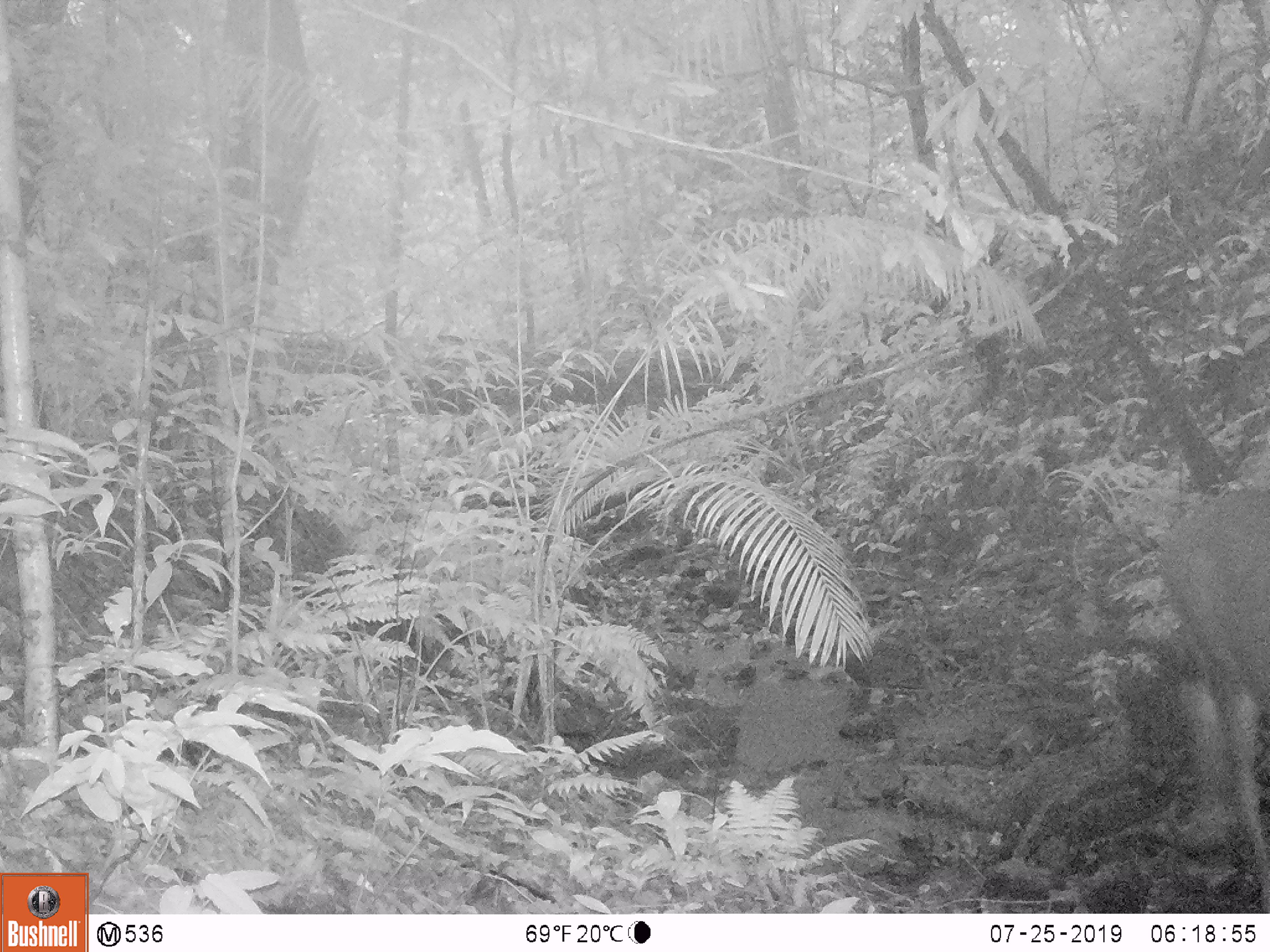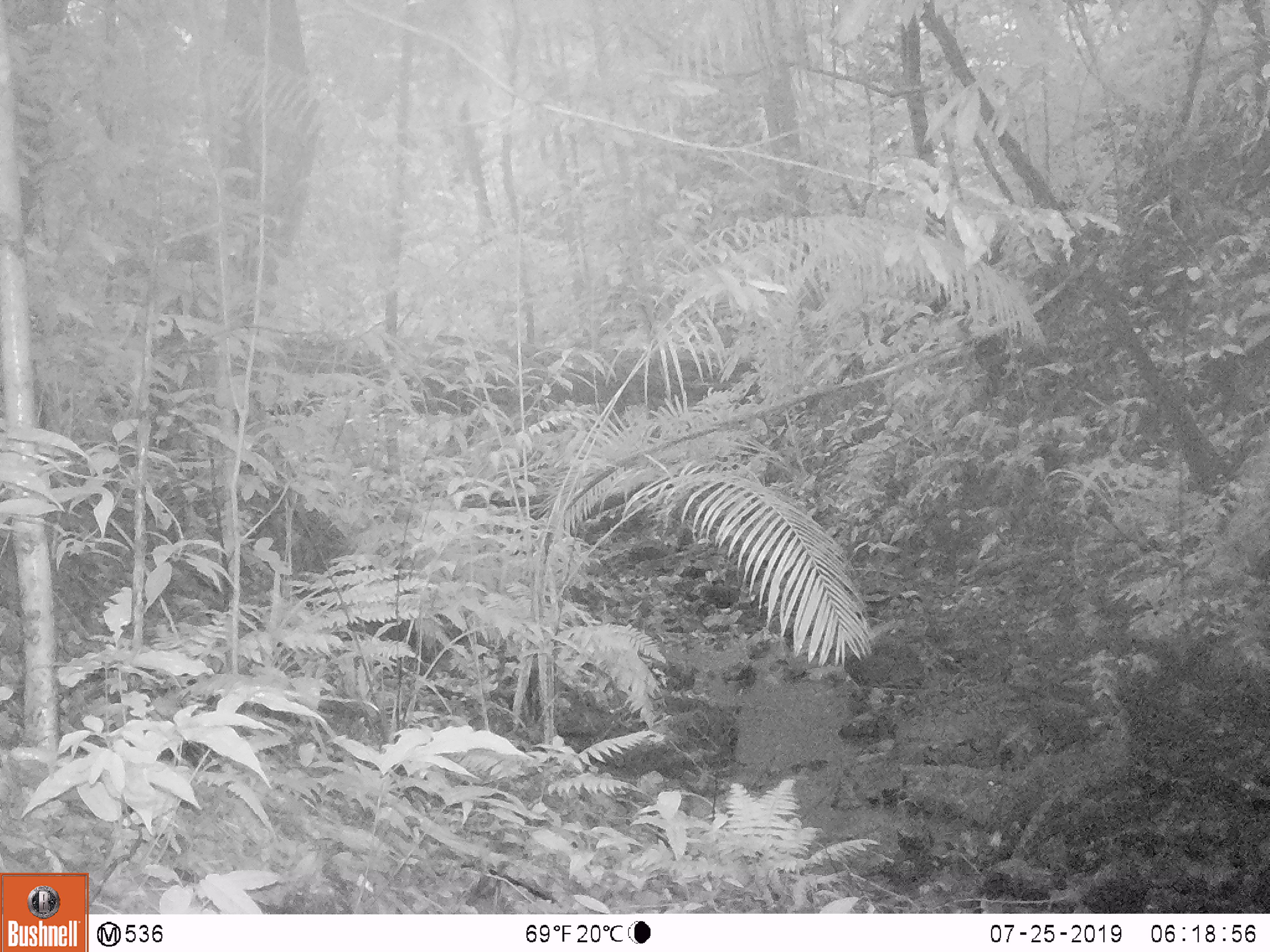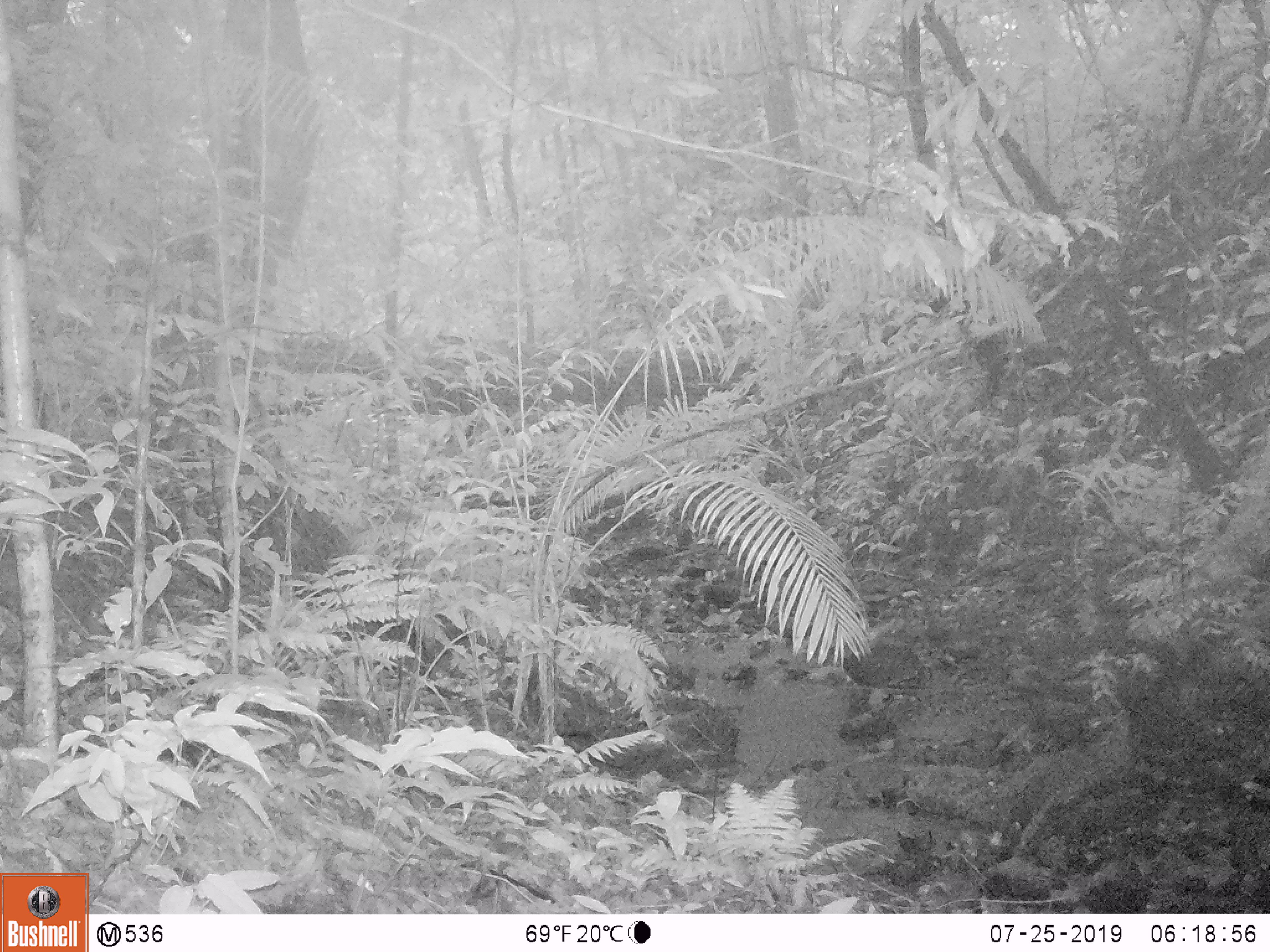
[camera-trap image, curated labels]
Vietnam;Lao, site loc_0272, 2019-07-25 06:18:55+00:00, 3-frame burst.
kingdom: Animalia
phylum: Chordata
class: Mammalia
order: Artiodactyla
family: Cervidae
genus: Rusa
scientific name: Rusa unicolor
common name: sambar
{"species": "sambar (Rusa unicolor)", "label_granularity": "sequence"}